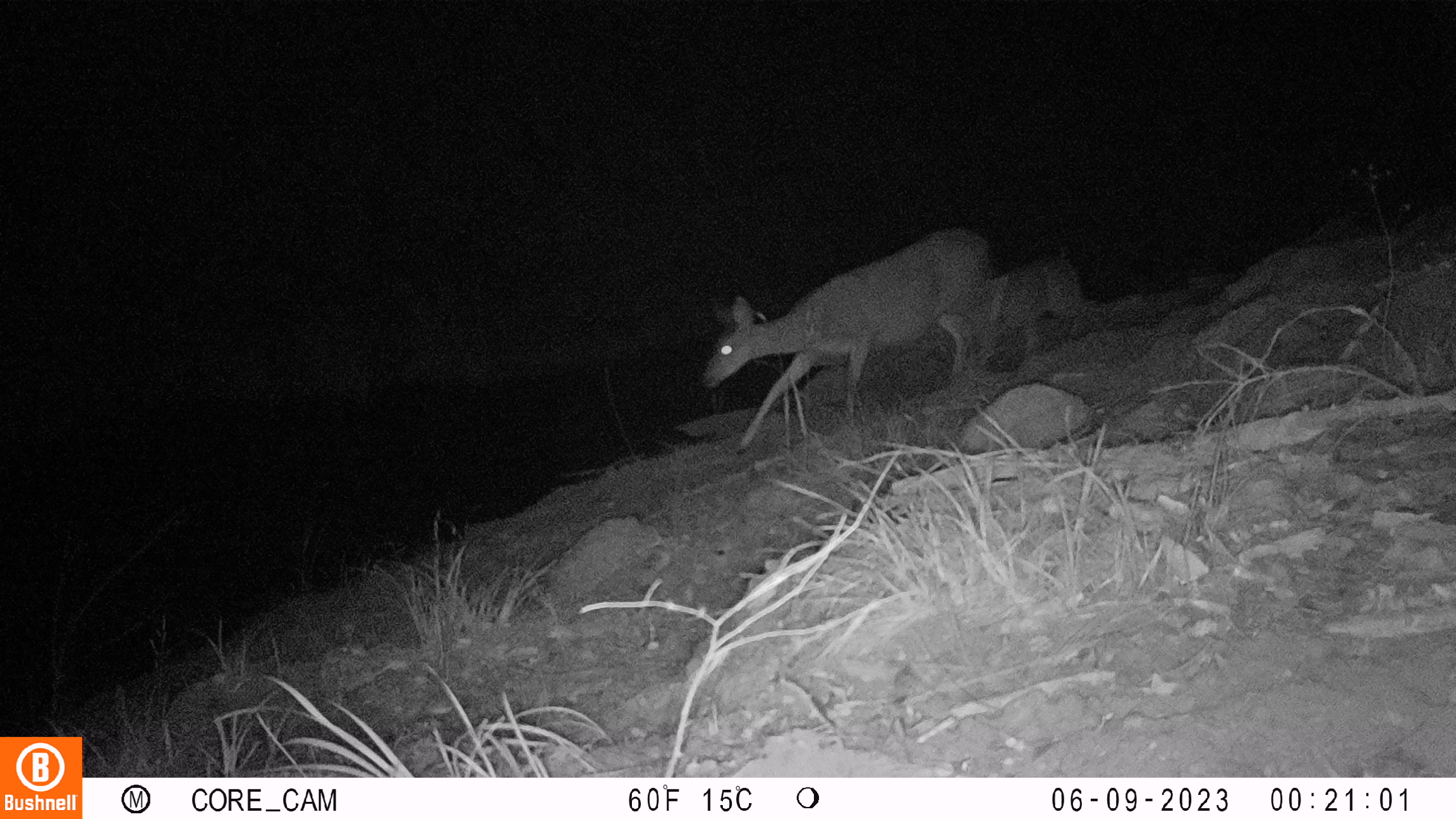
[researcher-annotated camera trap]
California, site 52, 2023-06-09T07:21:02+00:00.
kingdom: Animalia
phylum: Chordata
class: Mammalia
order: Artiodactyla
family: Cervidae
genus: Odocoileus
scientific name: Odocoileus hemionus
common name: mule deer